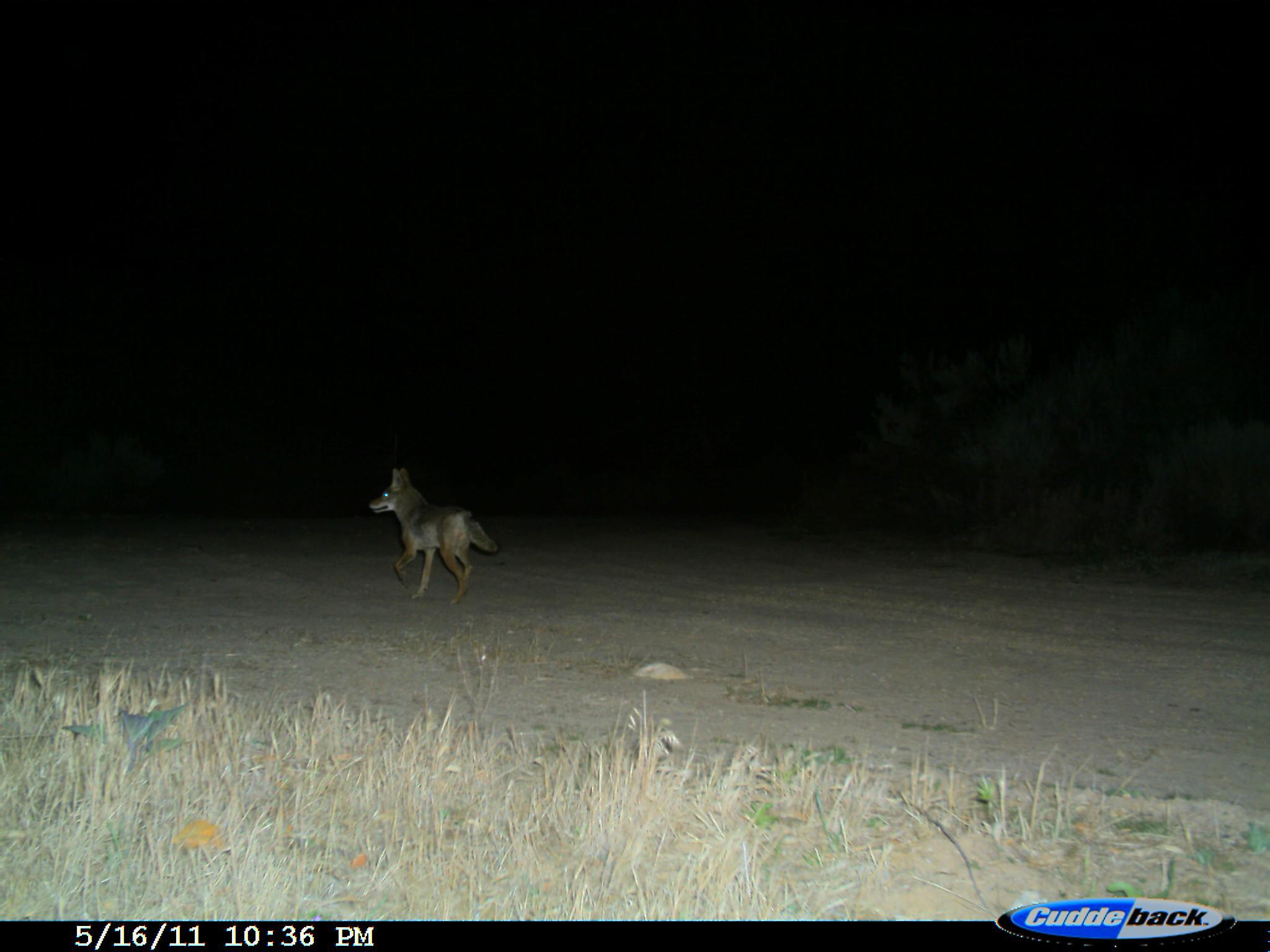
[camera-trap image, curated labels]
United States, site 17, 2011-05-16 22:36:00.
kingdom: Animalia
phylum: Chordata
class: Mammalia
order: Carnivora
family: Canidae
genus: Canis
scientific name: Canis latrans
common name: coyote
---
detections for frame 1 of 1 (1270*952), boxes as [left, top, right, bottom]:
coyote: [369, 468, 501, 606]